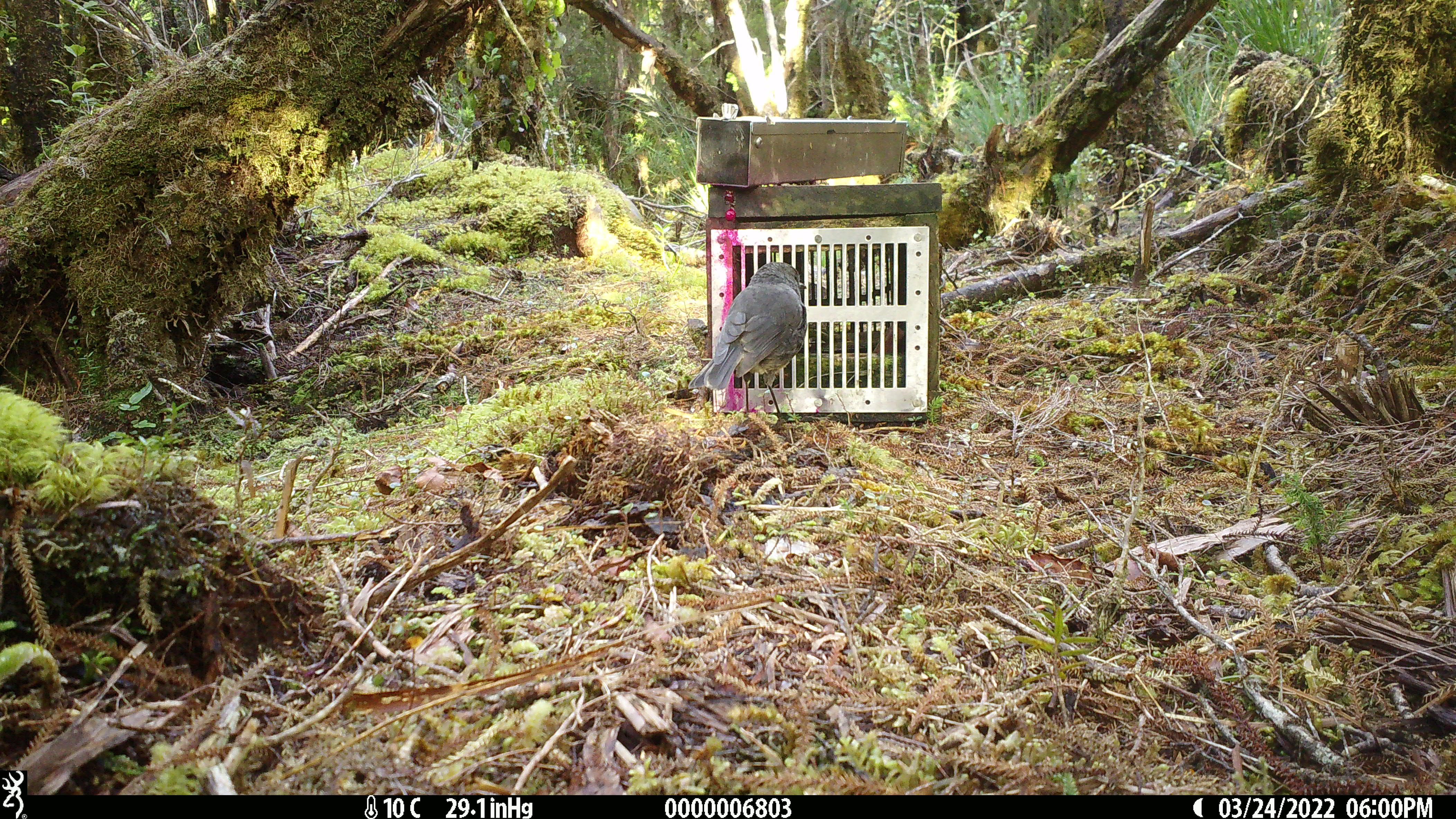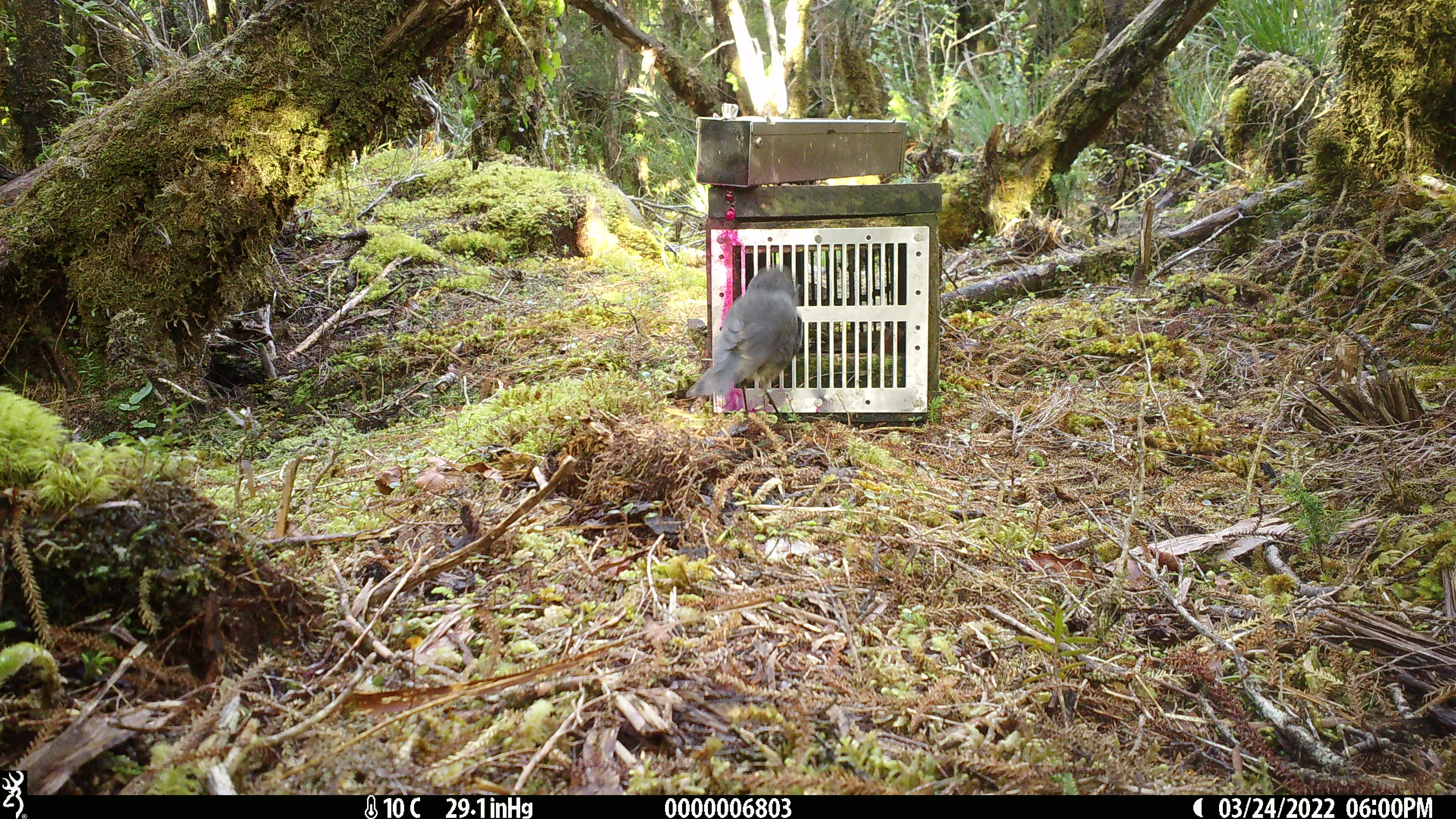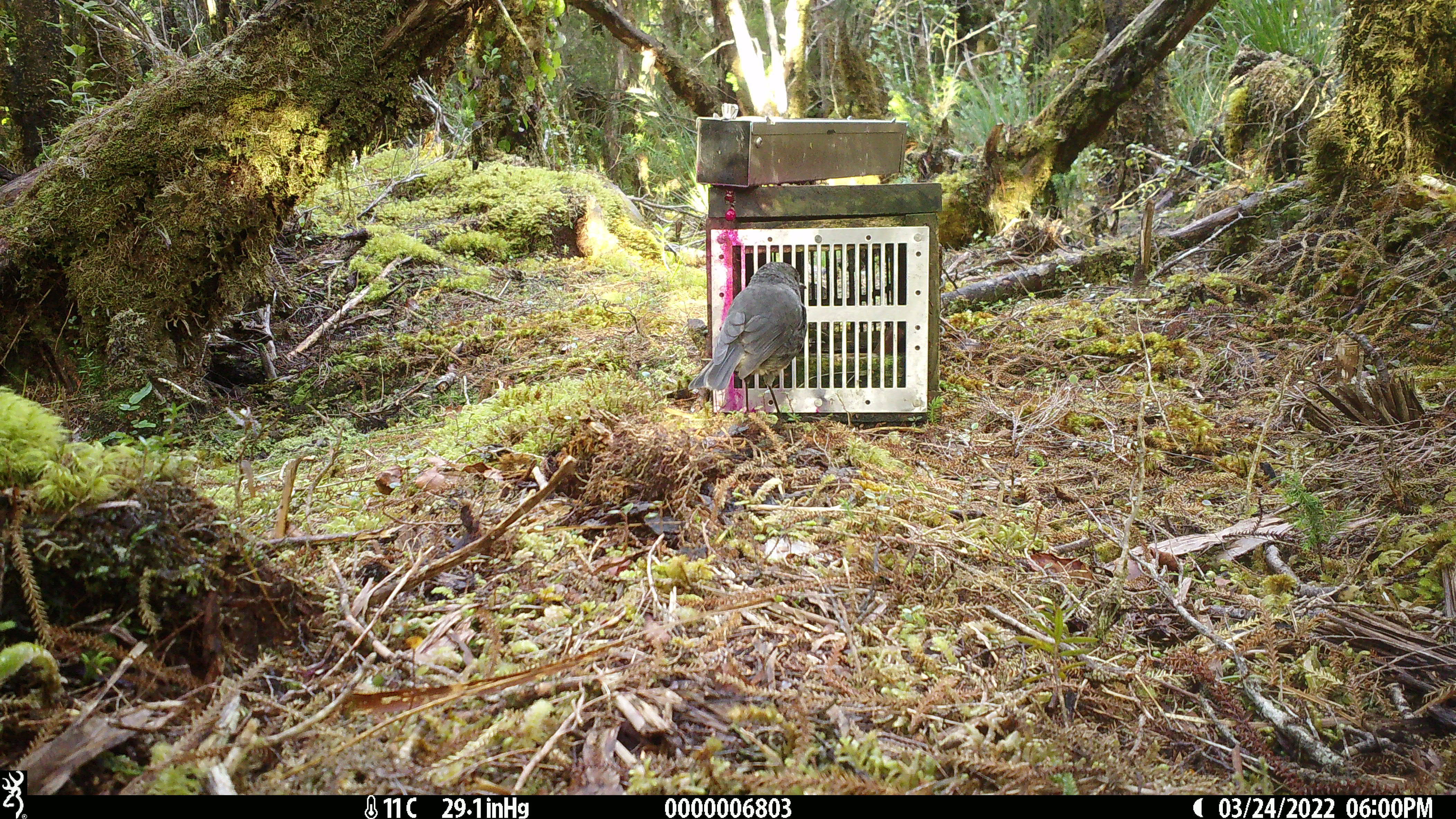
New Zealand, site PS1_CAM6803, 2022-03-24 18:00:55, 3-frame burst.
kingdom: Animalia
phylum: Chordata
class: Aves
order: Passeriformes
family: Petroicidae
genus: Petroica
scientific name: Petroica australis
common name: new zealand robin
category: robin